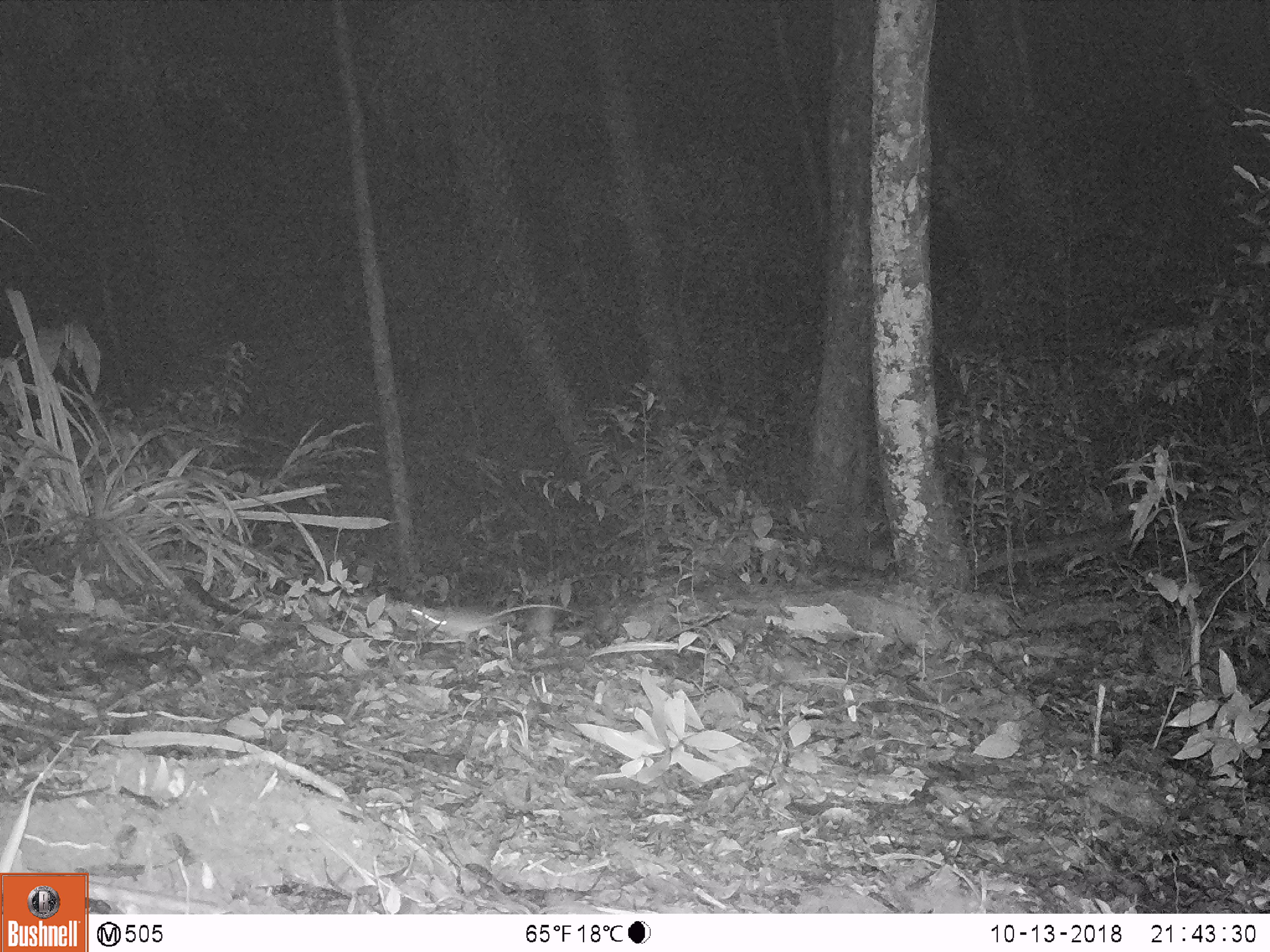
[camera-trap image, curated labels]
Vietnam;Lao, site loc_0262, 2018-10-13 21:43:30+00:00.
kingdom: Animalia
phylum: Chordata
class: Mammalia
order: Rodentia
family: Muridae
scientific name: Muridae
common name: old-world mice and rats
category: unidentified murid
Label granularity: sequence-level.